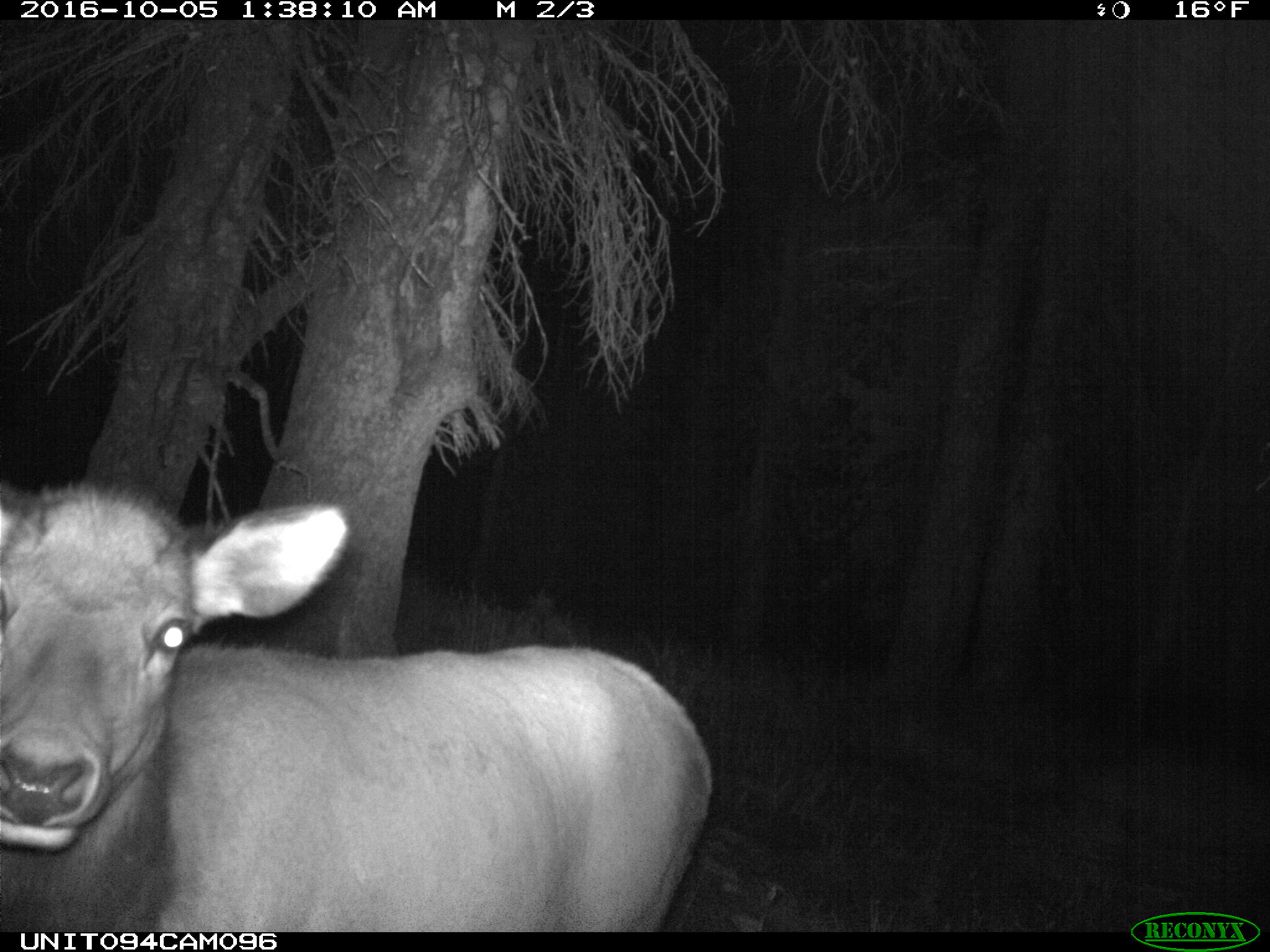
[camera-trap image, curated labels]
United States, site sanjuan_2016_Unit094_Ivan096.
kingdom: Animalia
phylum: Chordata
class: Mammalia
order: Artiodactyla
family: Cervidae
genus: Cervus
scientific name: Cervus elaphus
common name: red deer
Cervus elaphus (red deer).